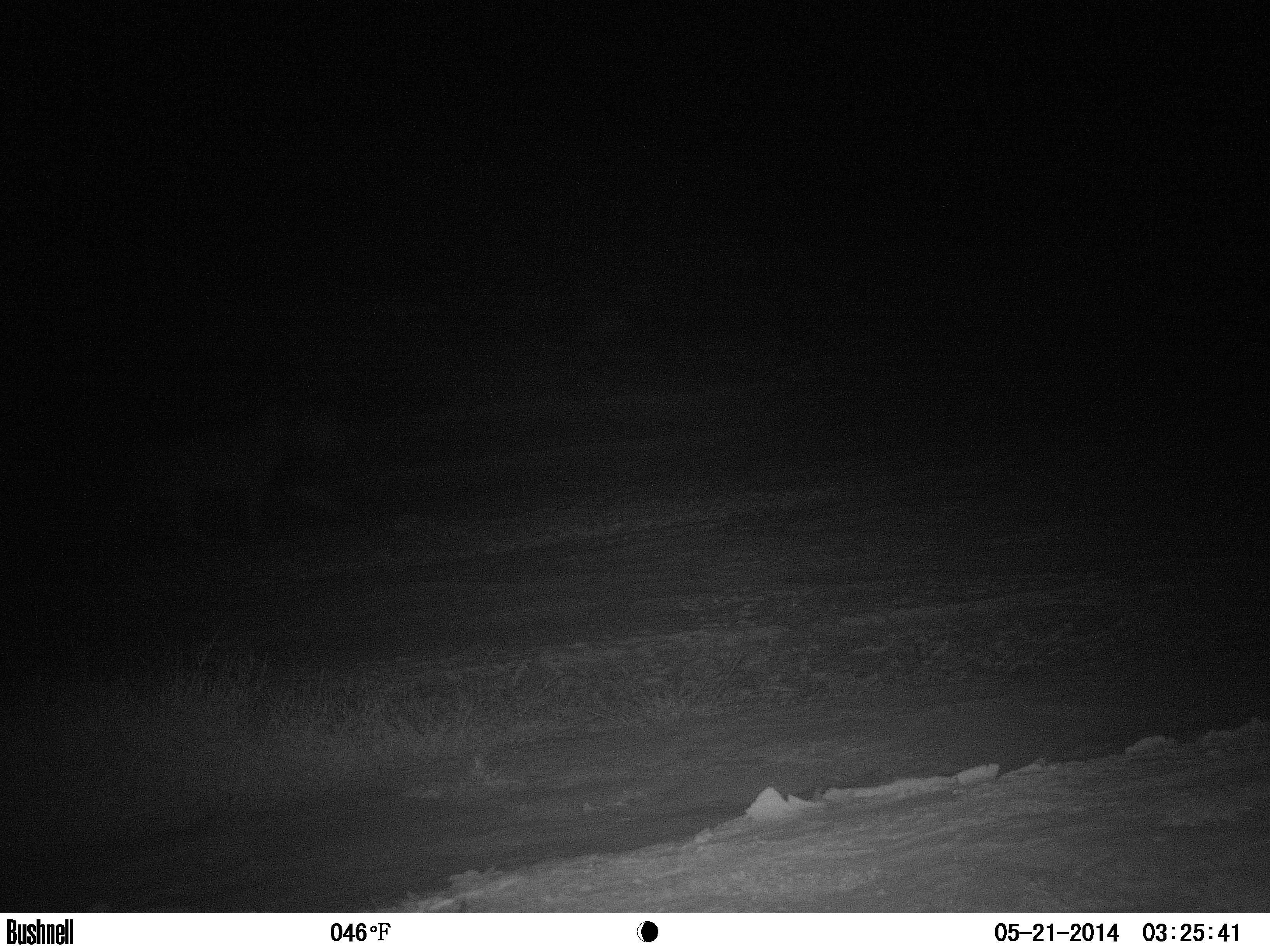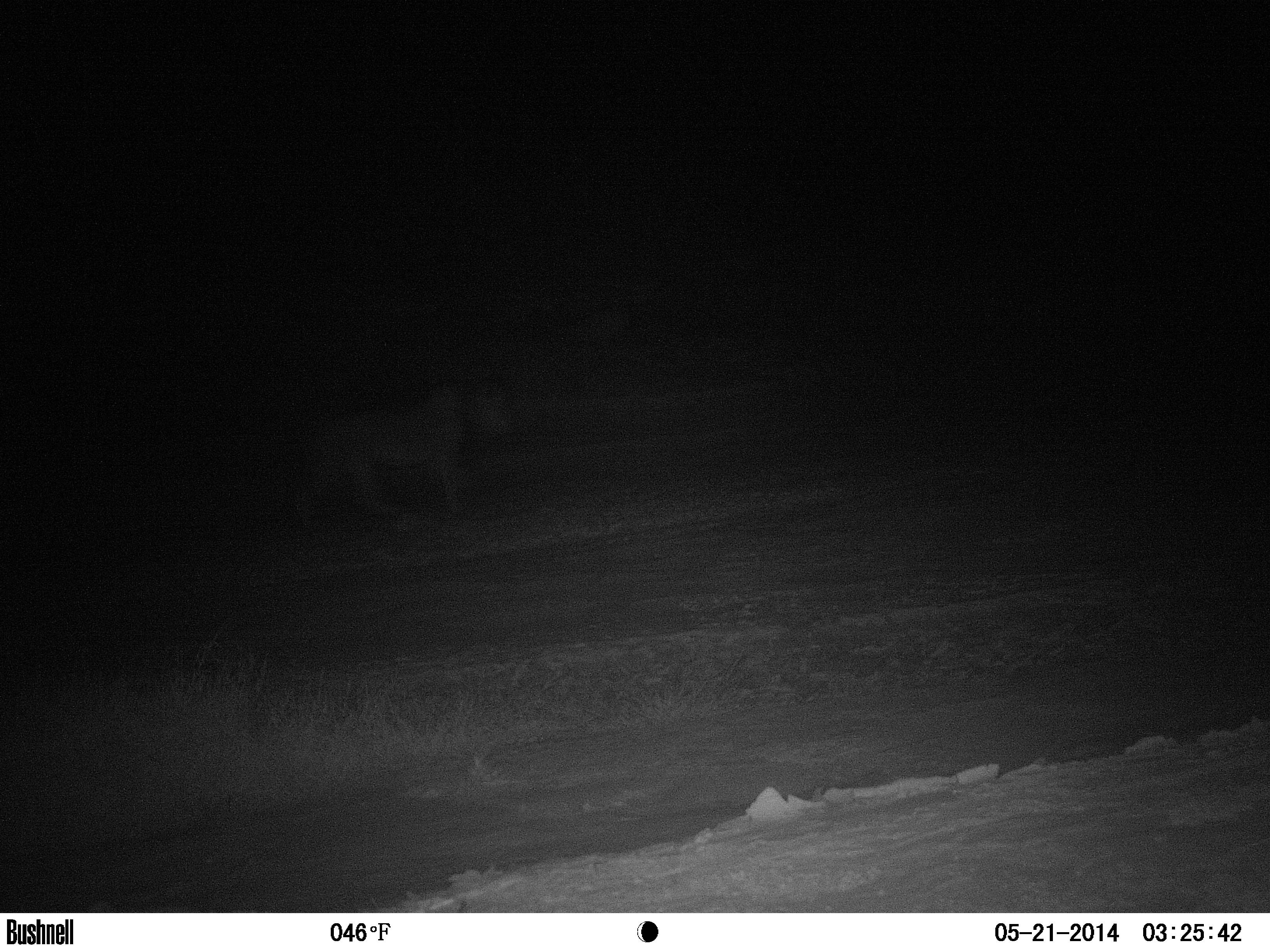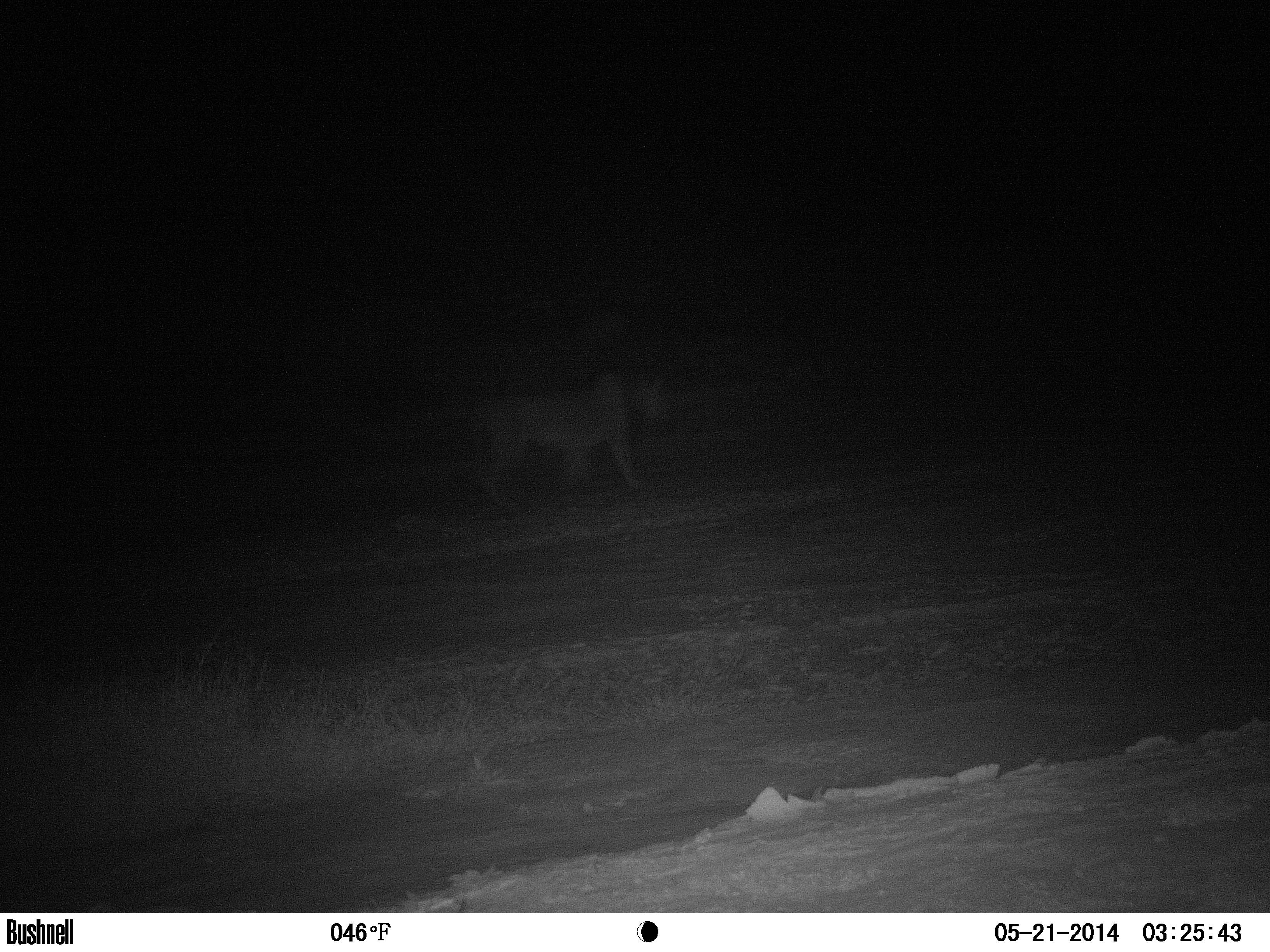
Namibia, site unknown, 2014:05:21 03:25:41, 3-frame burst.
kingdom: Animalia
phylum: Chordata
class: Mammalia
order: Carnivora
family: Felidae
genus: Panthera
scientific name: Panthera leo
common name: lion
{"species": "Panthera leo (lion)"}